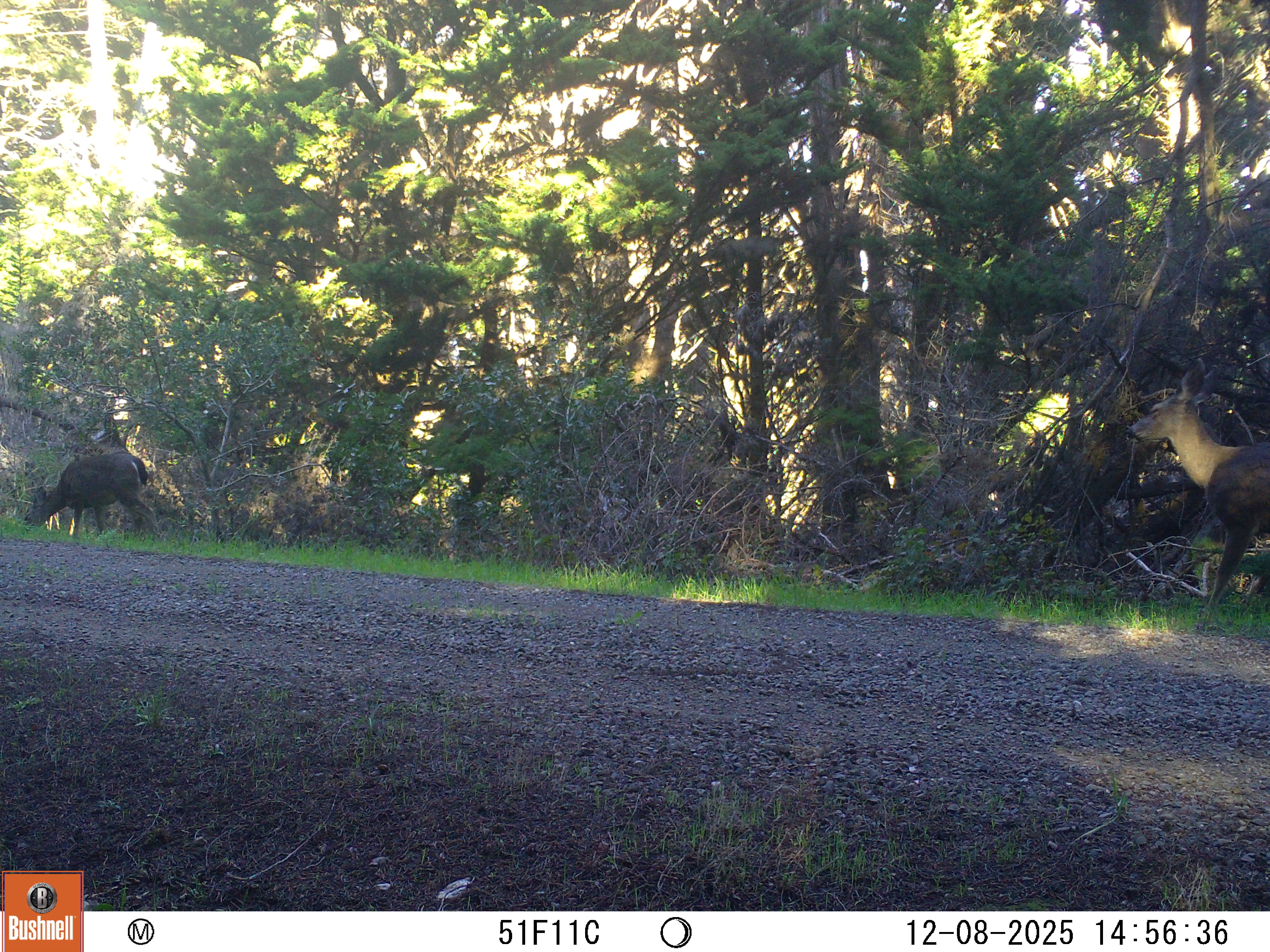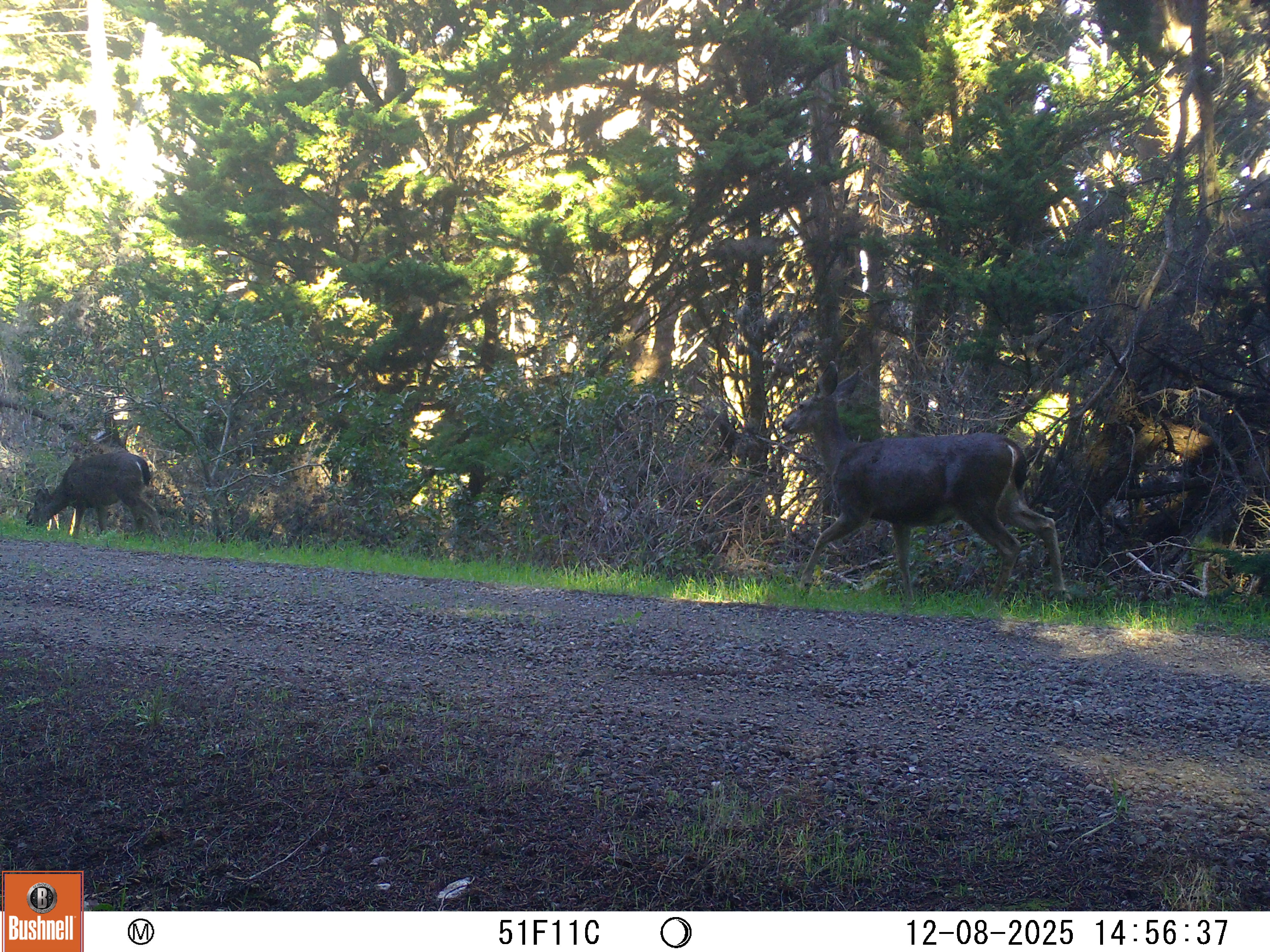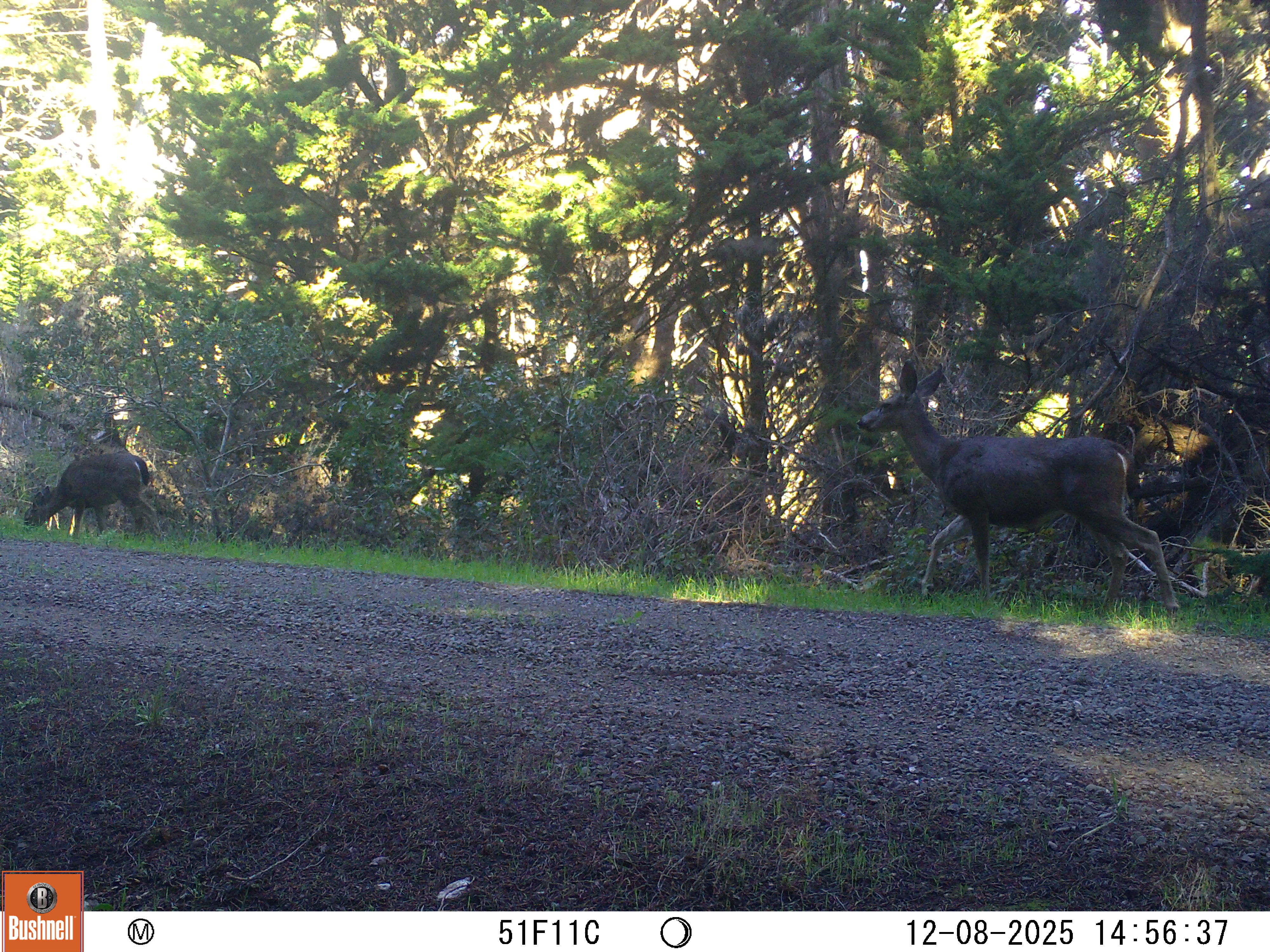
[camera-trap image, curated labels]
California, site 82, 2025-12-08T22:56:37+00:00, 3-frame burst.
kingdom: Animalia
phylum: Chordata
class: Mammalia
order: Artiodactyla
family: Cervidae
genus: Odocoileus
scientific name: Odocoileus hemionus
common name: mule deer